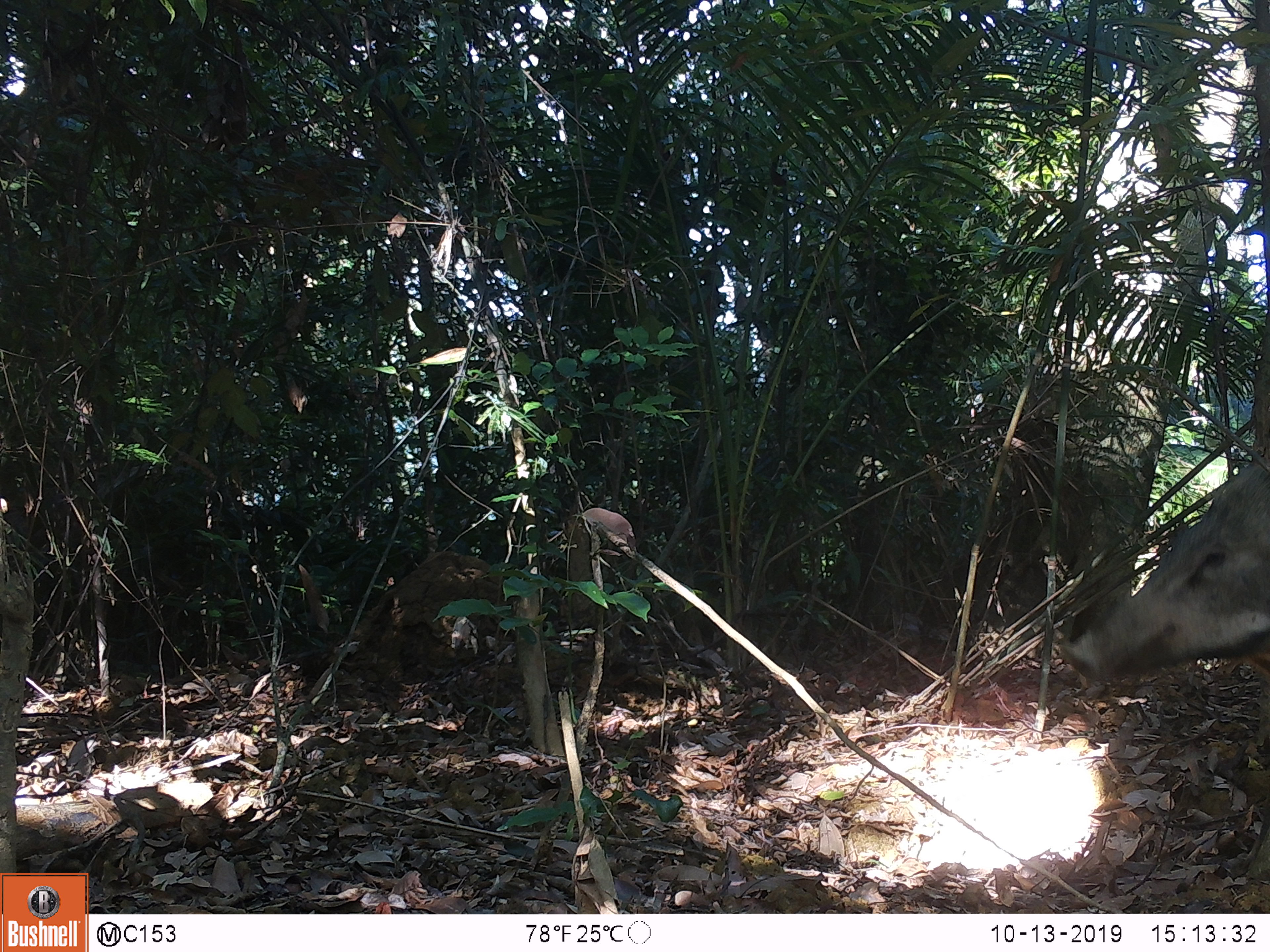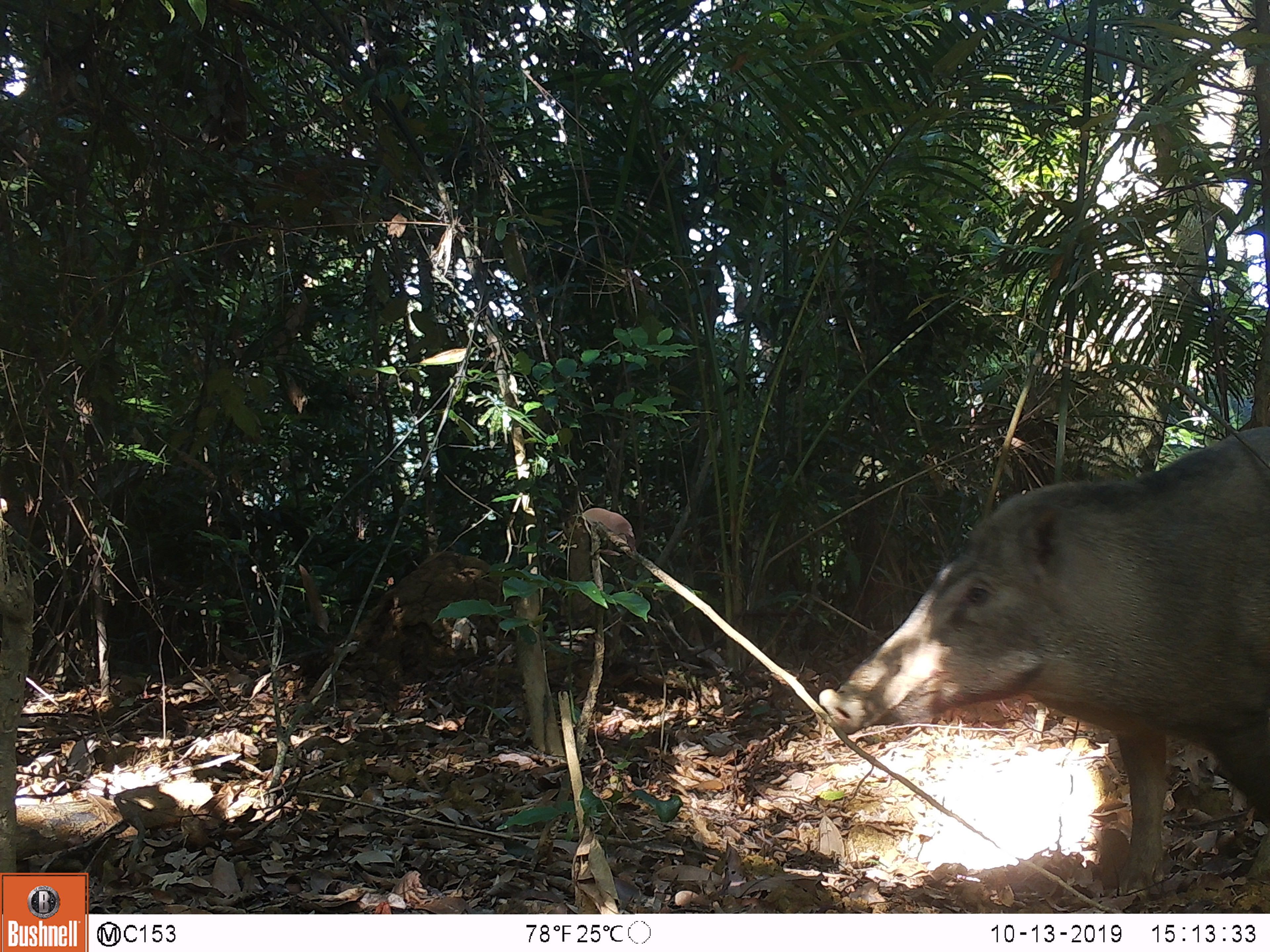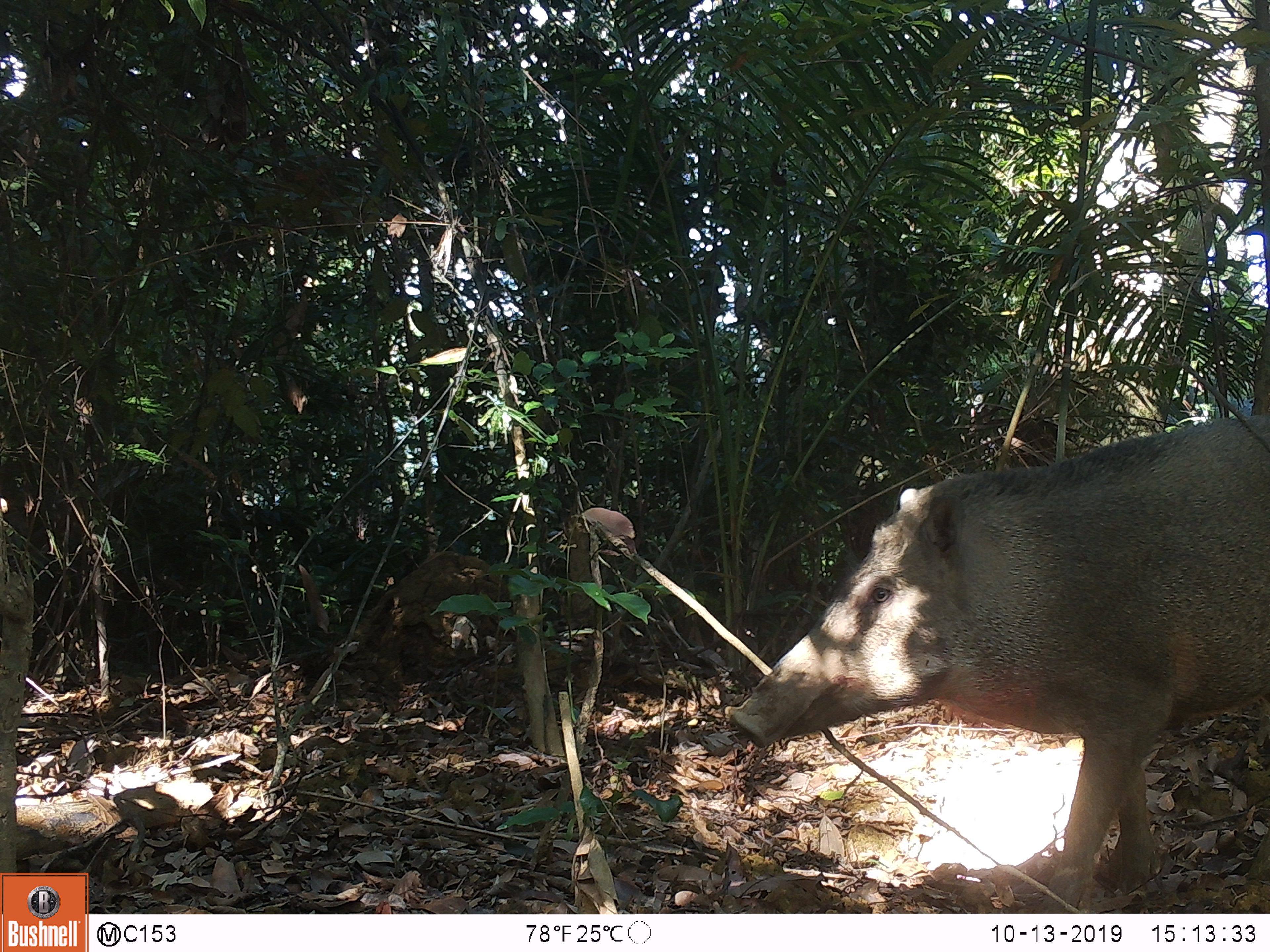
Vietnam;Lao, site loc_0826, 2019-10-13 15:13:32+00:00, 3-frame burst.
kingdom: Animalia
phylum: Chordata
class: Mammalia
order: Artiodactyla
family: Suidae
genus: Sus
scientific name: Sus scrofa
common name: eurasian wild pig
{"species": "eurasian wild pig (Sus scrofa)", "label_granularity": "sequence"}